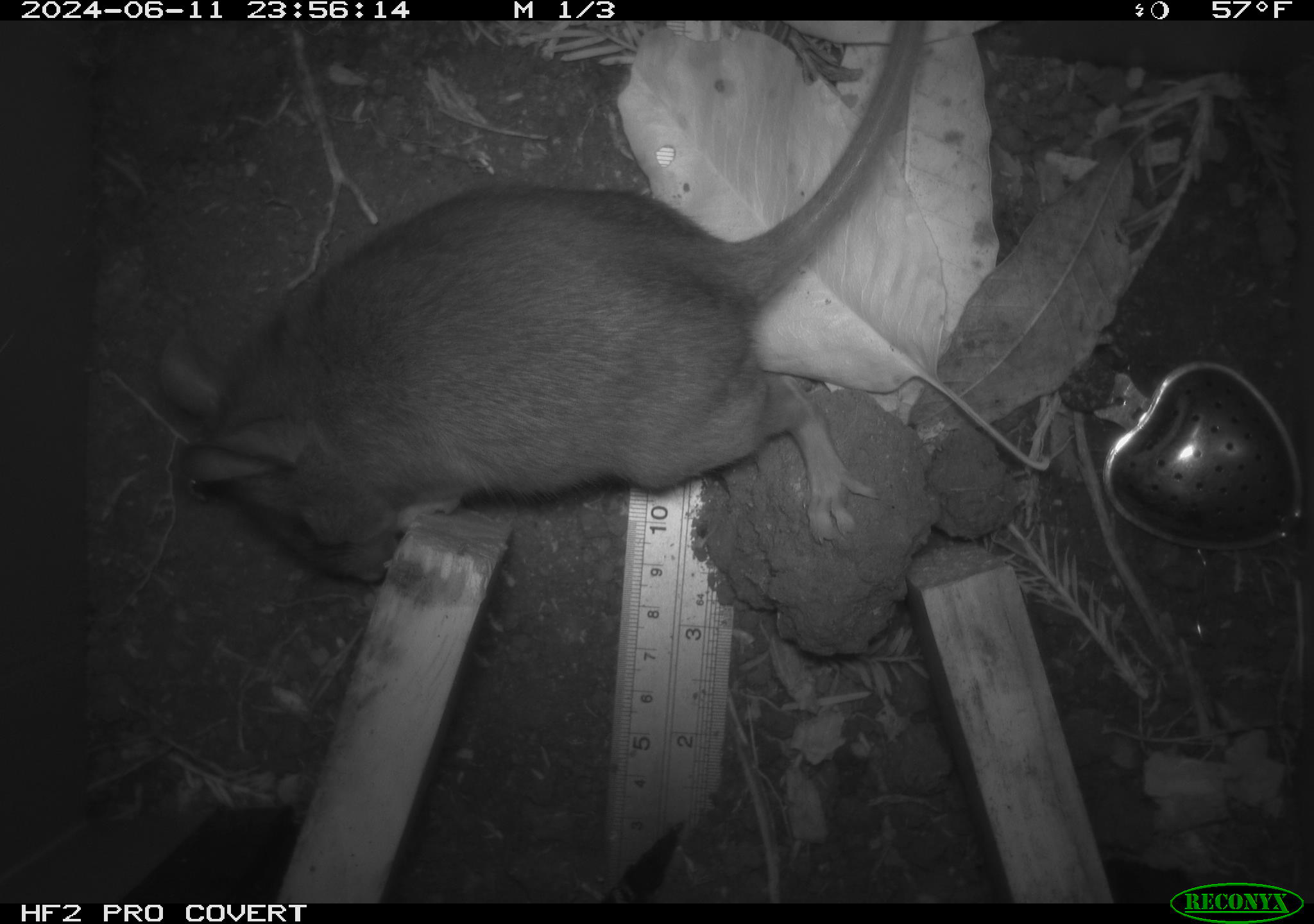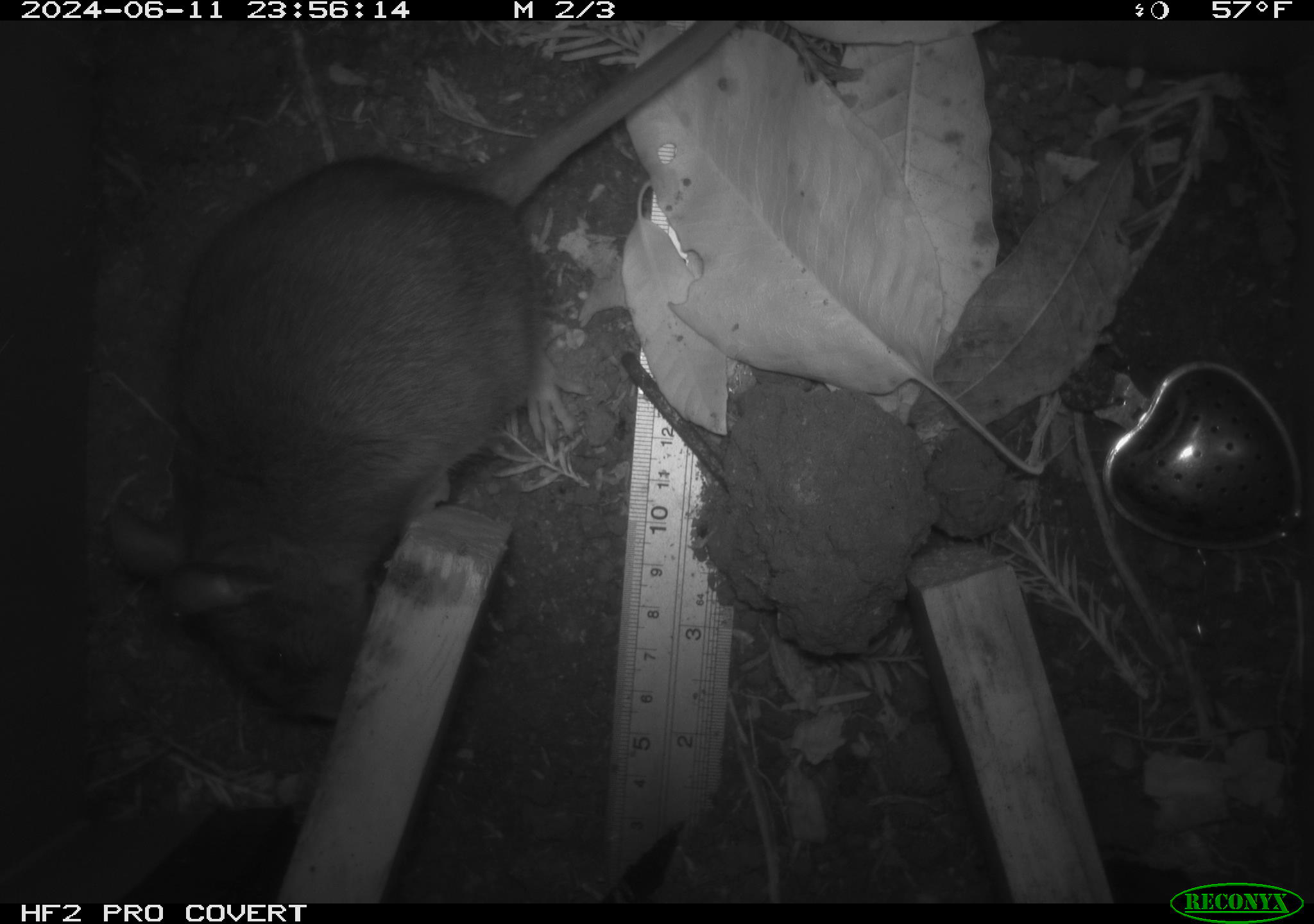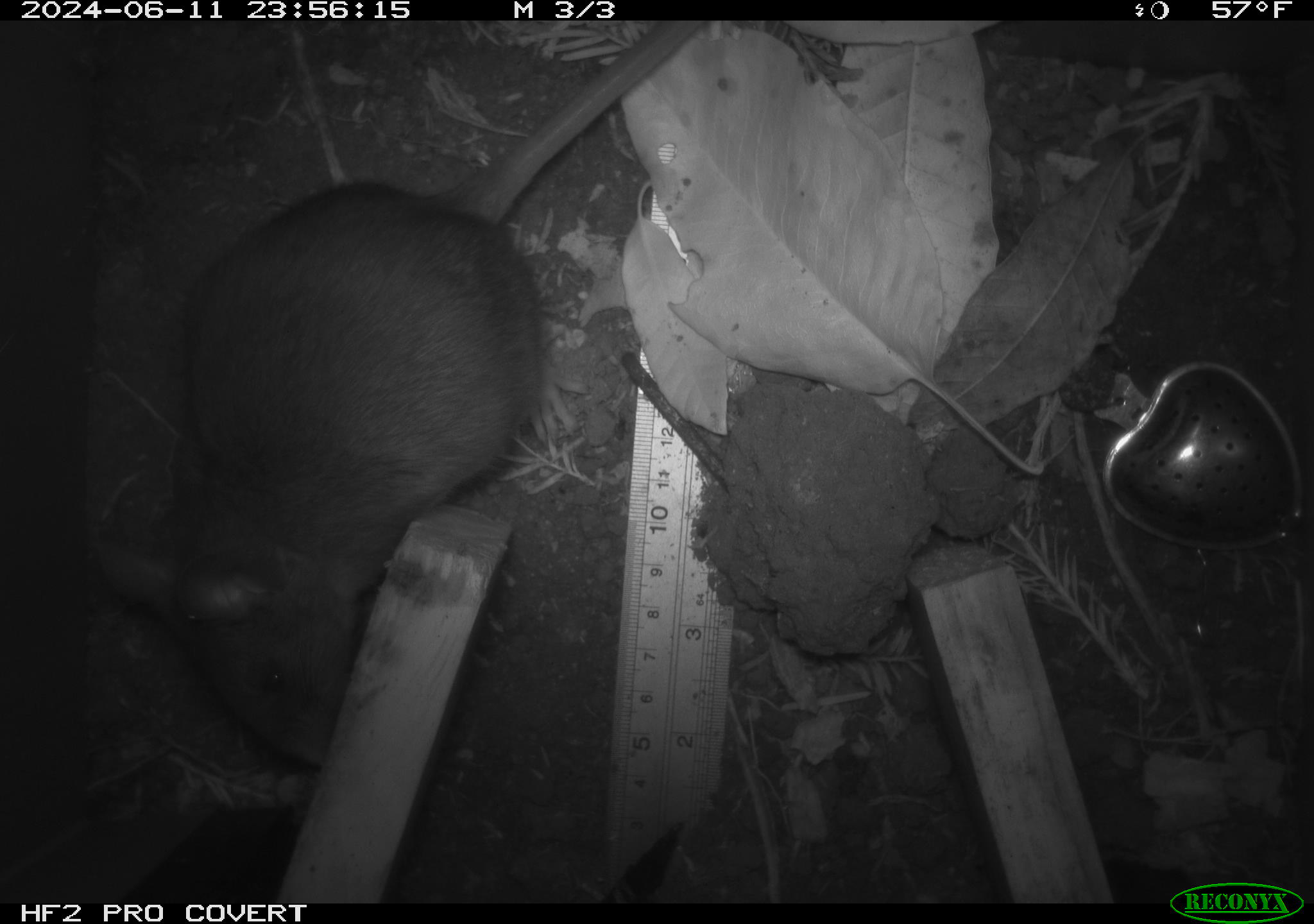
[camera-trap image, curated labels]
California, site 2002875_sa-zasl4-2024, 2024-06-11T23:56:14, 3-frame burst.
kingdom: Animalia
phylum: Chordata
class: Mammalia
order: Rodentia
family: Cricetidae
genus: Neotoma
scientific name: Neotoma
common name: pack rat or woodrat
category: neotoma species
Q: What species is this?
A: Neotoma species (pack rat or woodrat) (Neotoma).